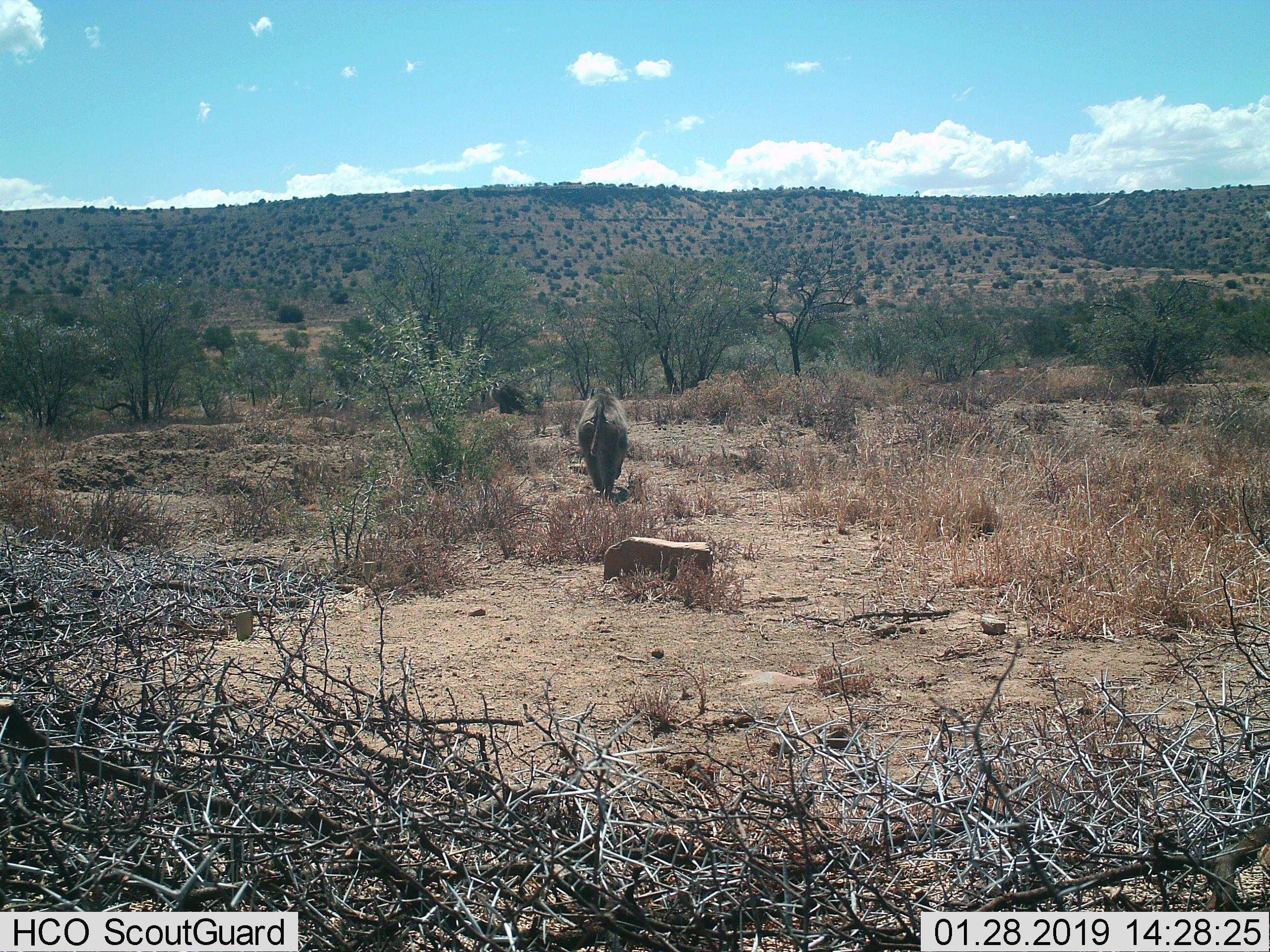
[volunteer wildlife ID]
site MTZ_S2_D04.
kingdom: Animalia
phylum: Chordata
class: Mammalia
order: Primates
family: Cercopithecidae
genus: Papio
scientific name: Papio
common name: baboon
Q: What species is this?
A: Baboon (Papio).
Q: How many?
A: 2.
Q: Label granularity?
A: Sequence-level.